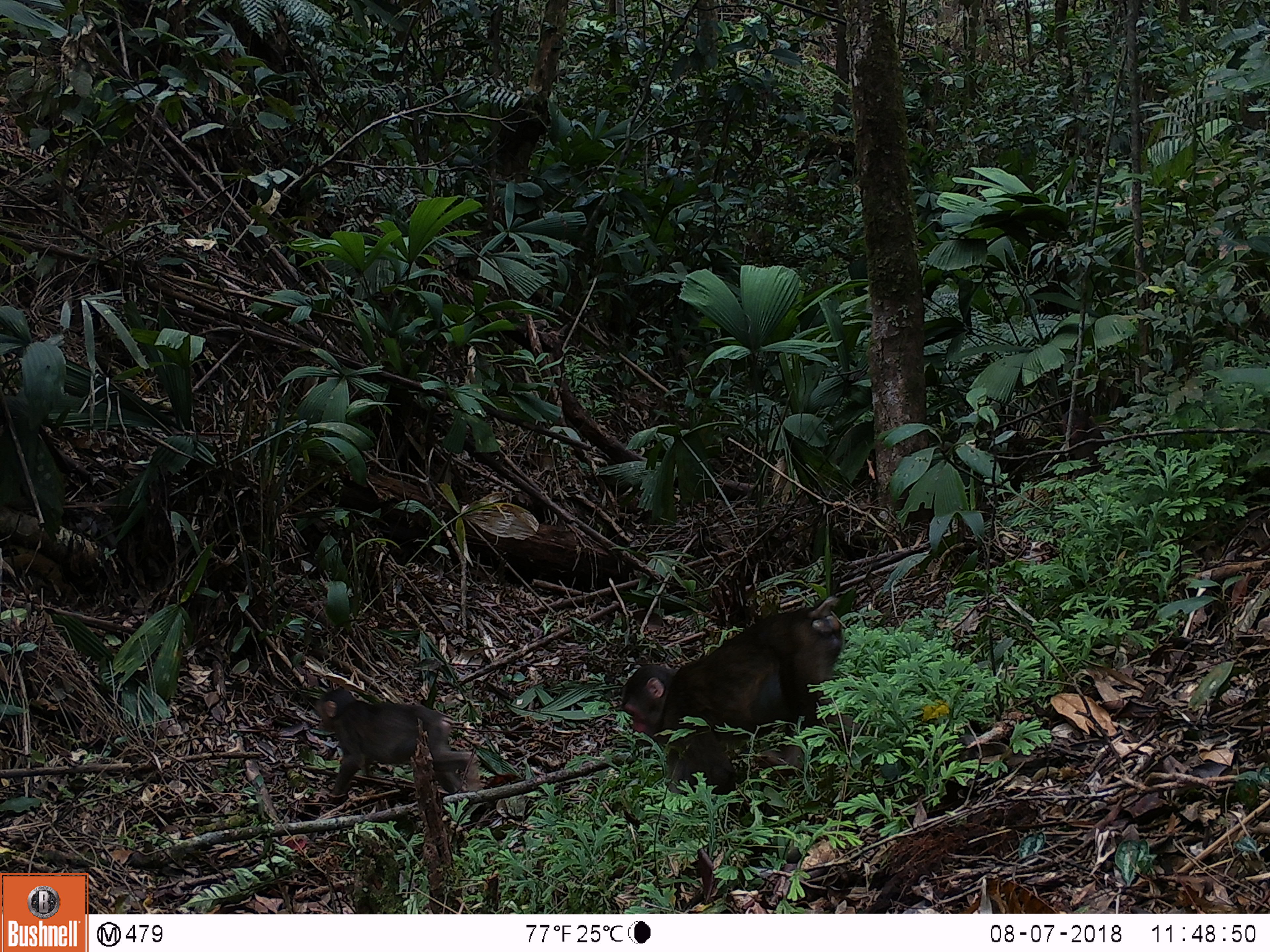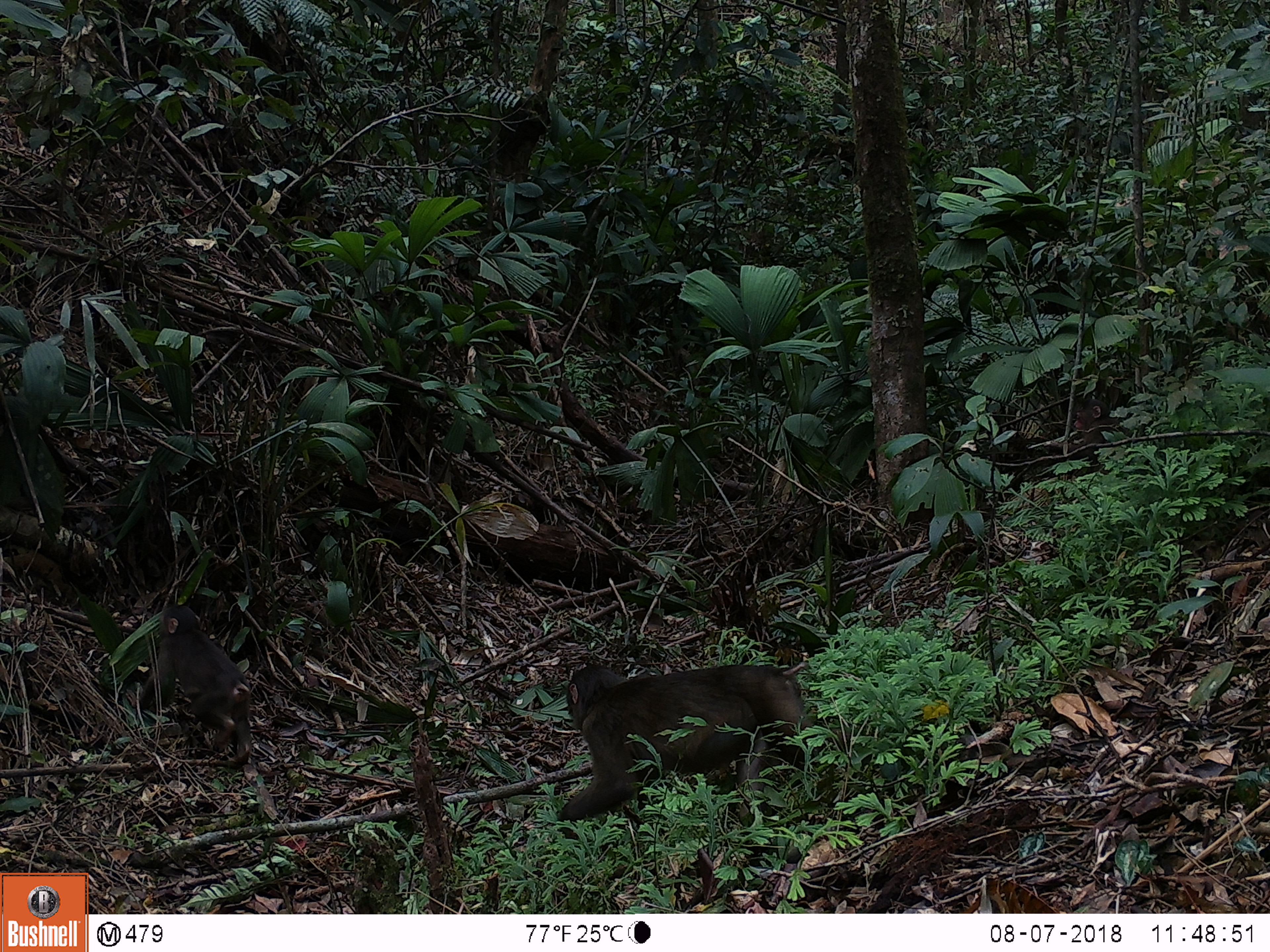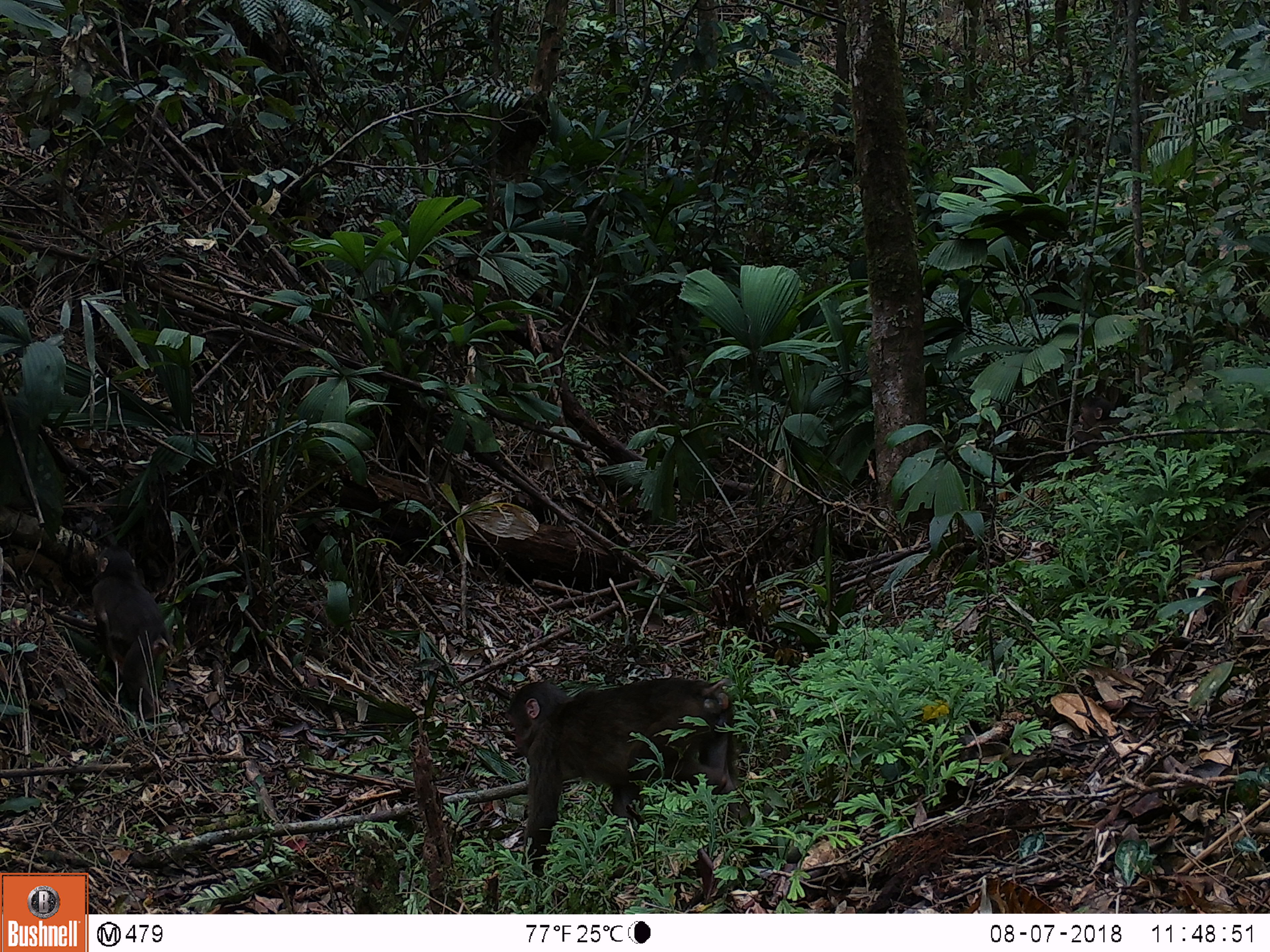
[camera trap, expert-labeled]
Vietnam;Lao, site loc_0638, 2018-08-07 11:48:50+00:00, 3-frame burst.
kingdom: Animalia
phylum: Chordata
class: Mammalia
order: Primates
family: Cercopithecidae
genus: Macaca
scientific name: Macaca arctoides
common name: stump-tailed macaque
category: stump tailed macaque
Stump tailed macaque (stump-tailed macaque) (Macaca arctoides). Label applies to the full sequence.